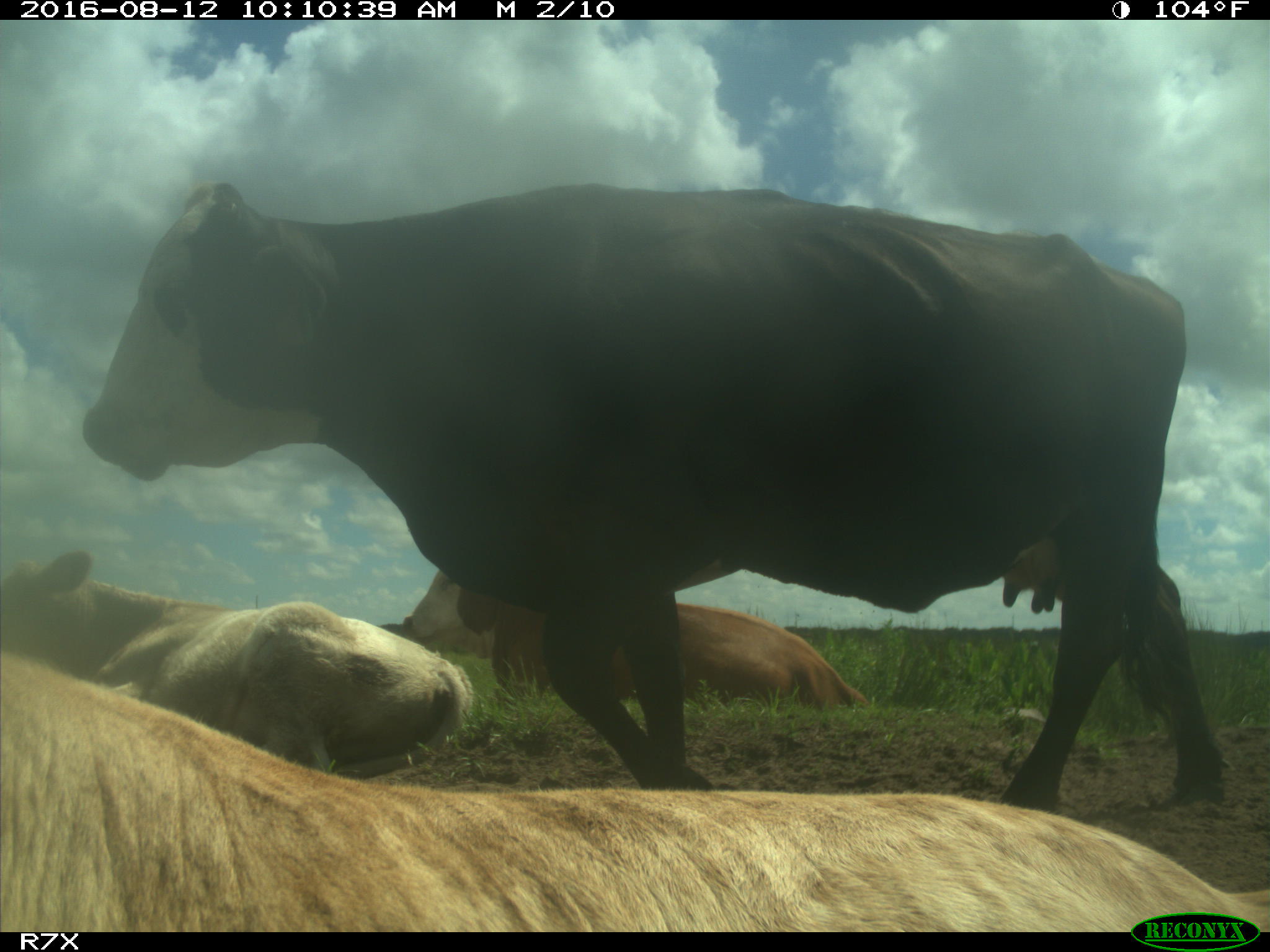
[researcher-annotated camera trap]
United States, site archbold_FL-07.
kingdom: Animalia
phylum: Chordata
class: Mammalia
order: Artiodactyla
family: Bovidae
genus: Bos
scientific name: Bos taurus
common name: domestic cow